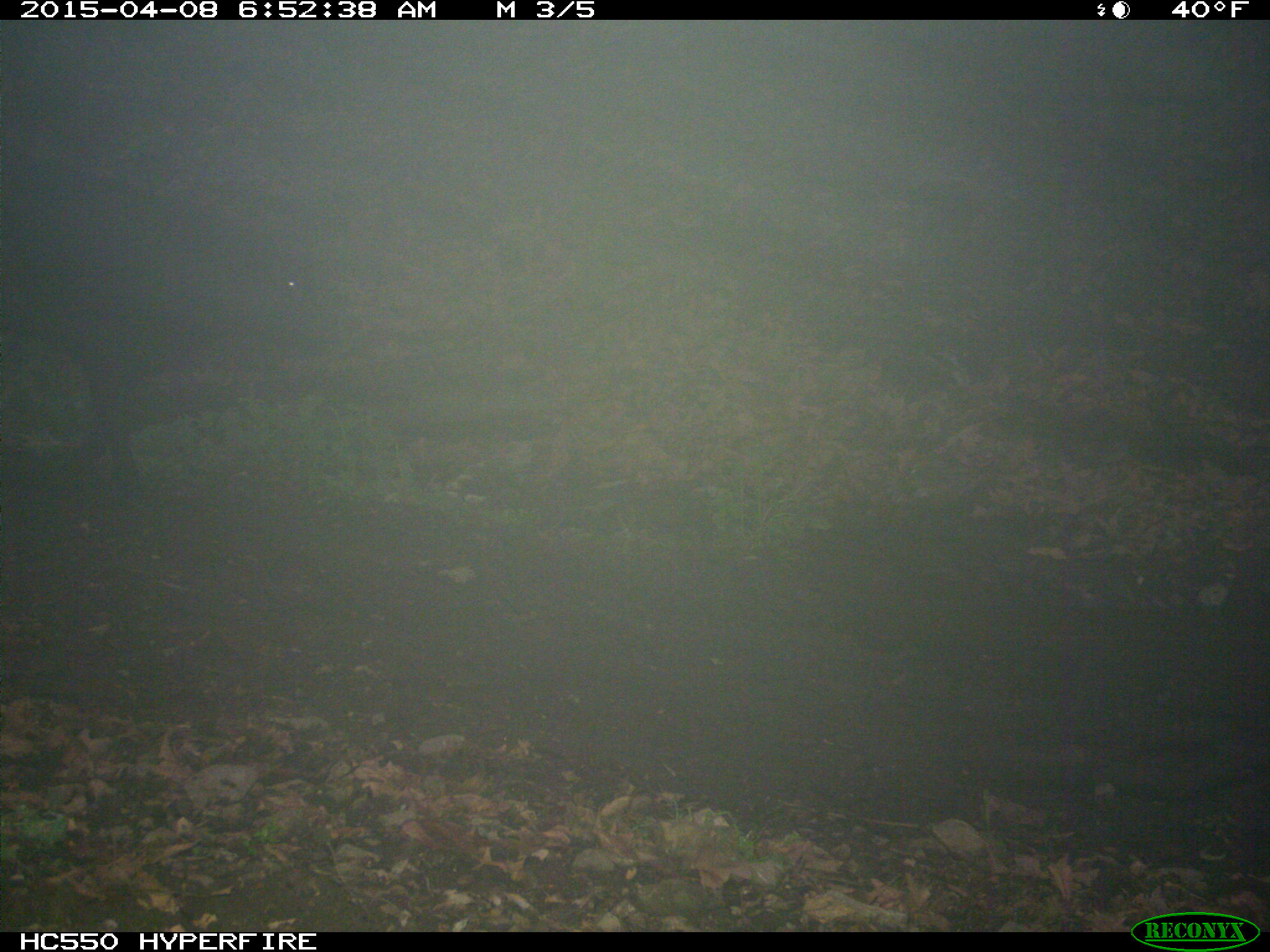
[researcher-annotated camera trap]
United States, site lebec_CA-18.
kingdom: Animalia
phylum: Chordata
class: Mammalia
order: Artiodactyla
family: Bovidae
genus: Bos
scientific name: Bos taurus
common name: domestic cow